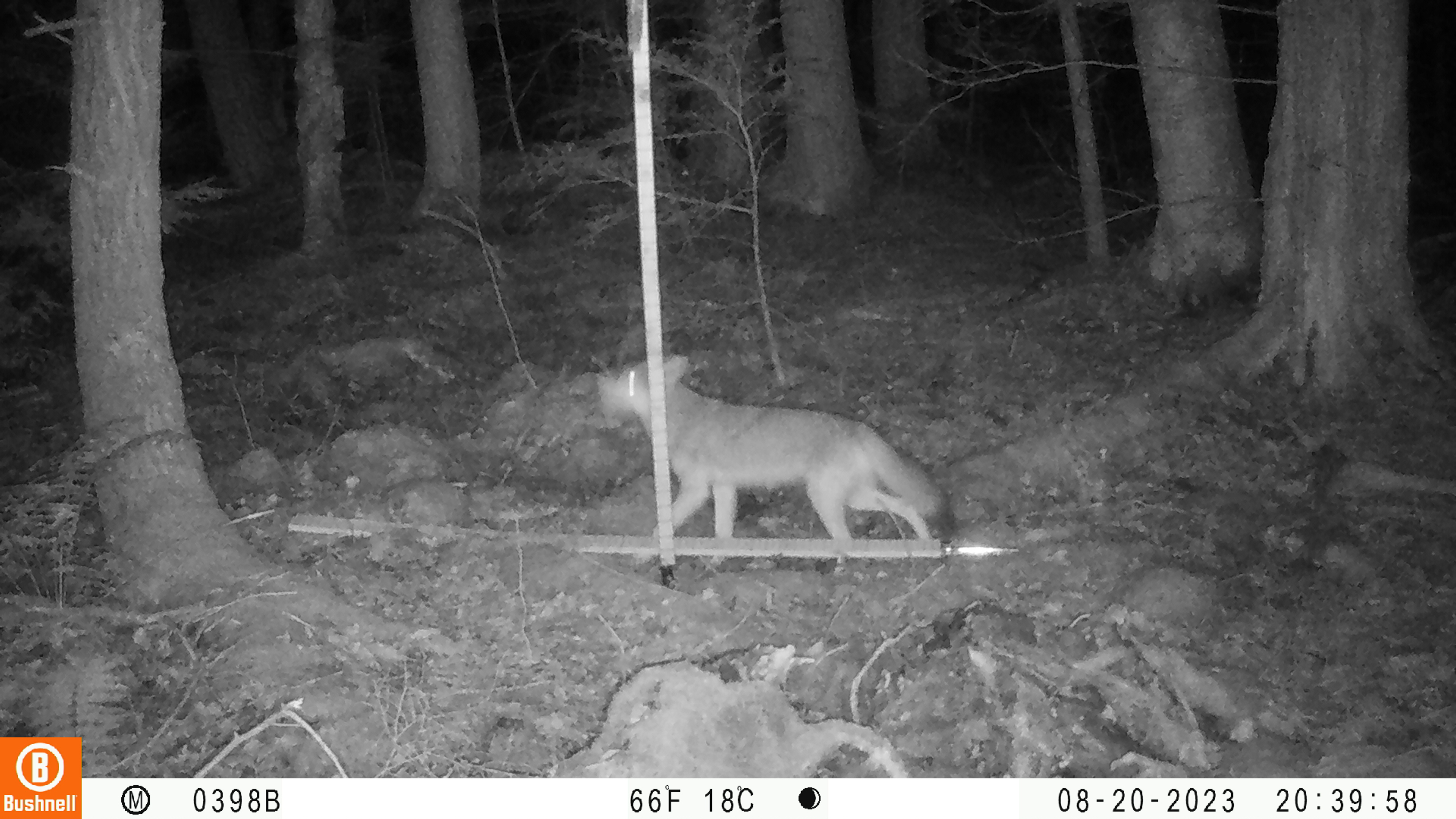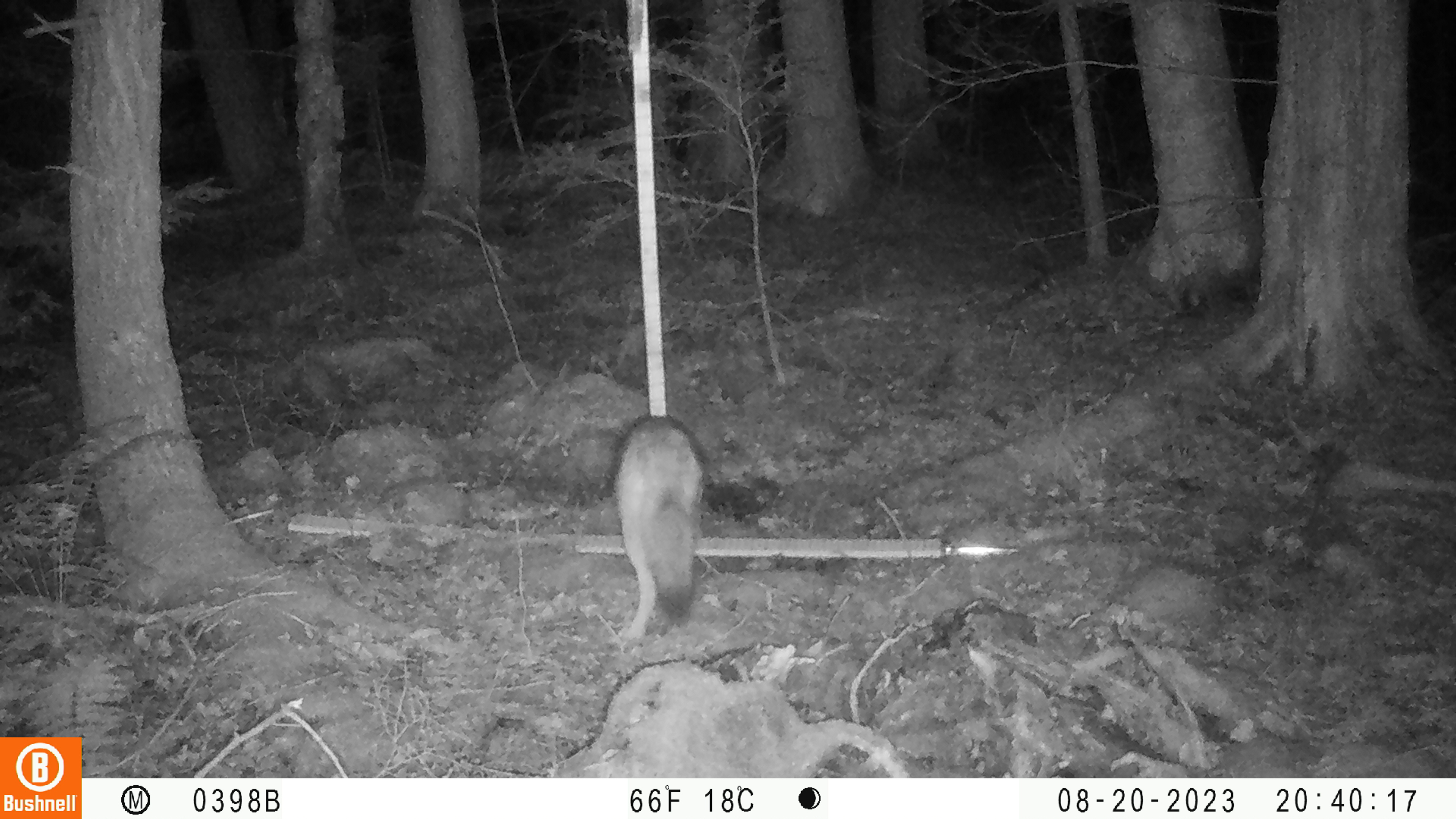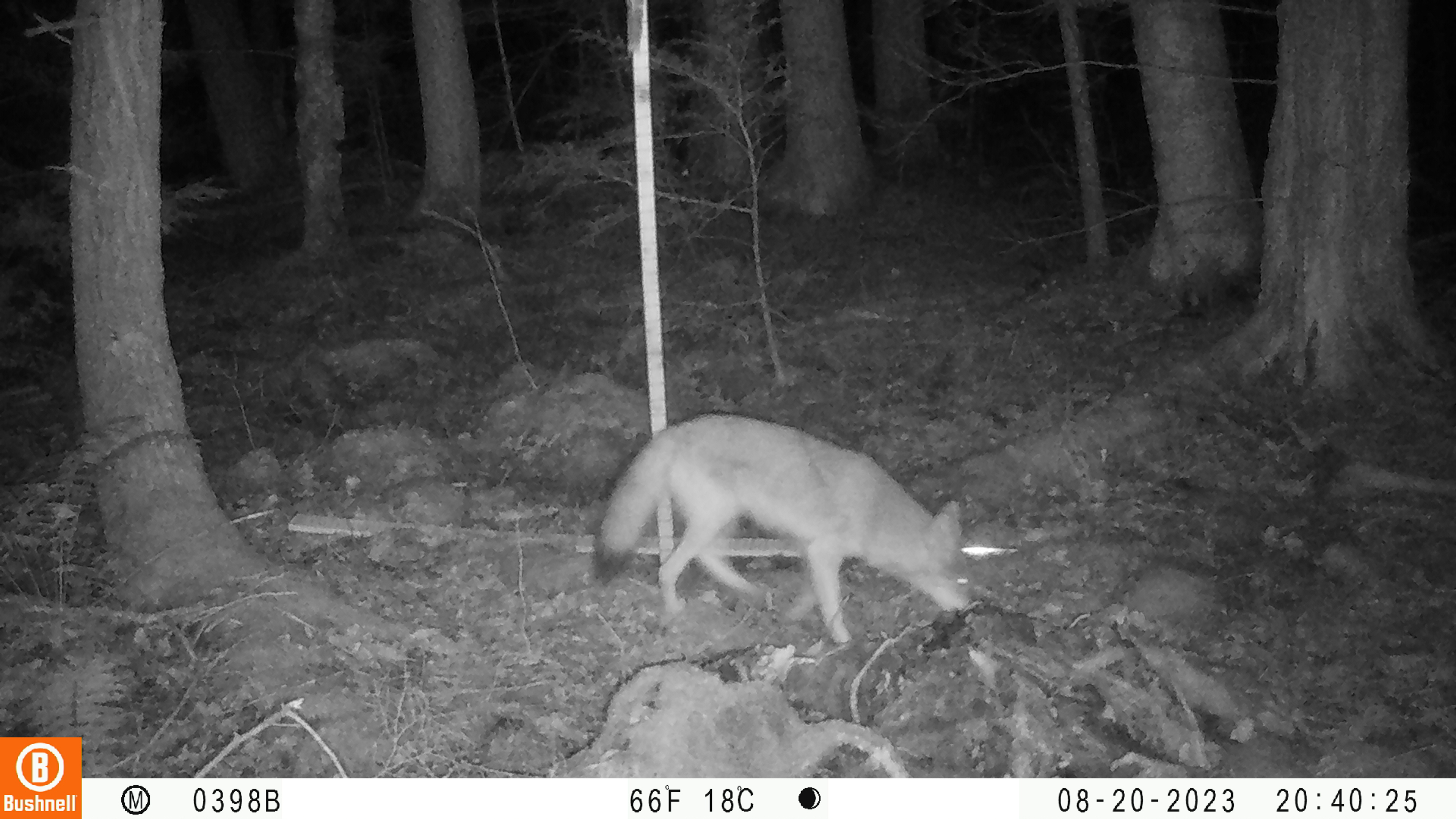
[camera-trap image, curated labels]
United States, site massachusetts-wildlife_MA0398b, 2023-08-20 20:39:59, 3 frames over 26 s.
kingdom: Animalia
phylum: Chordata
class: Mammalia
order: Carnivora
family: Canidae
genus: Canis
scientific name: Canis latrans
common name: coyote